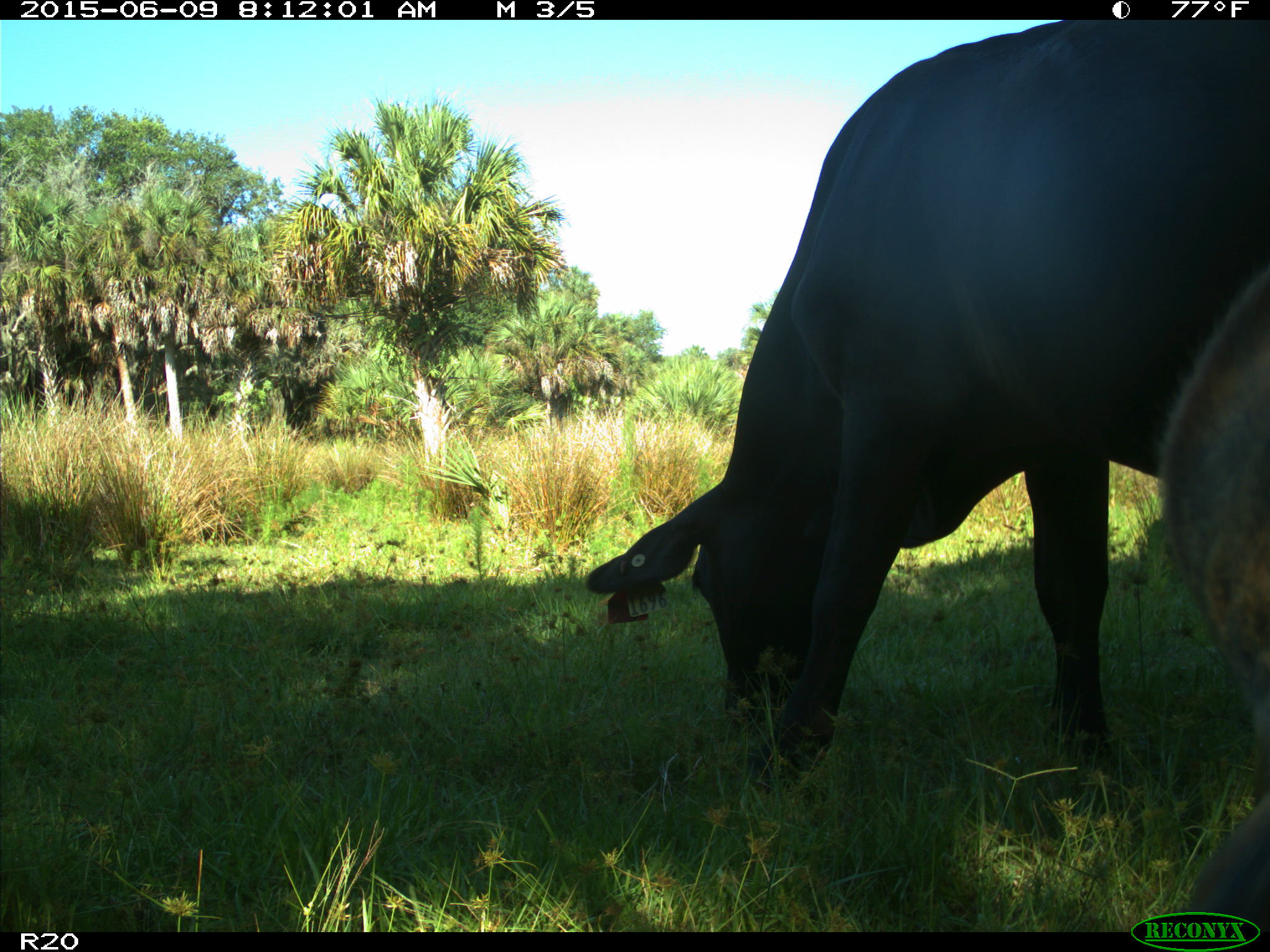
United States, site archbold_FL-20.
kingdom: Animalia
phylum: Chordata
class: Mammalia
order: Artiodactyla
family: Bovidae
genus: Bos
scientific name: Bos taurus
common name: domestic cow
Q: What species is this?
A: Bos taurus (domestic cow).